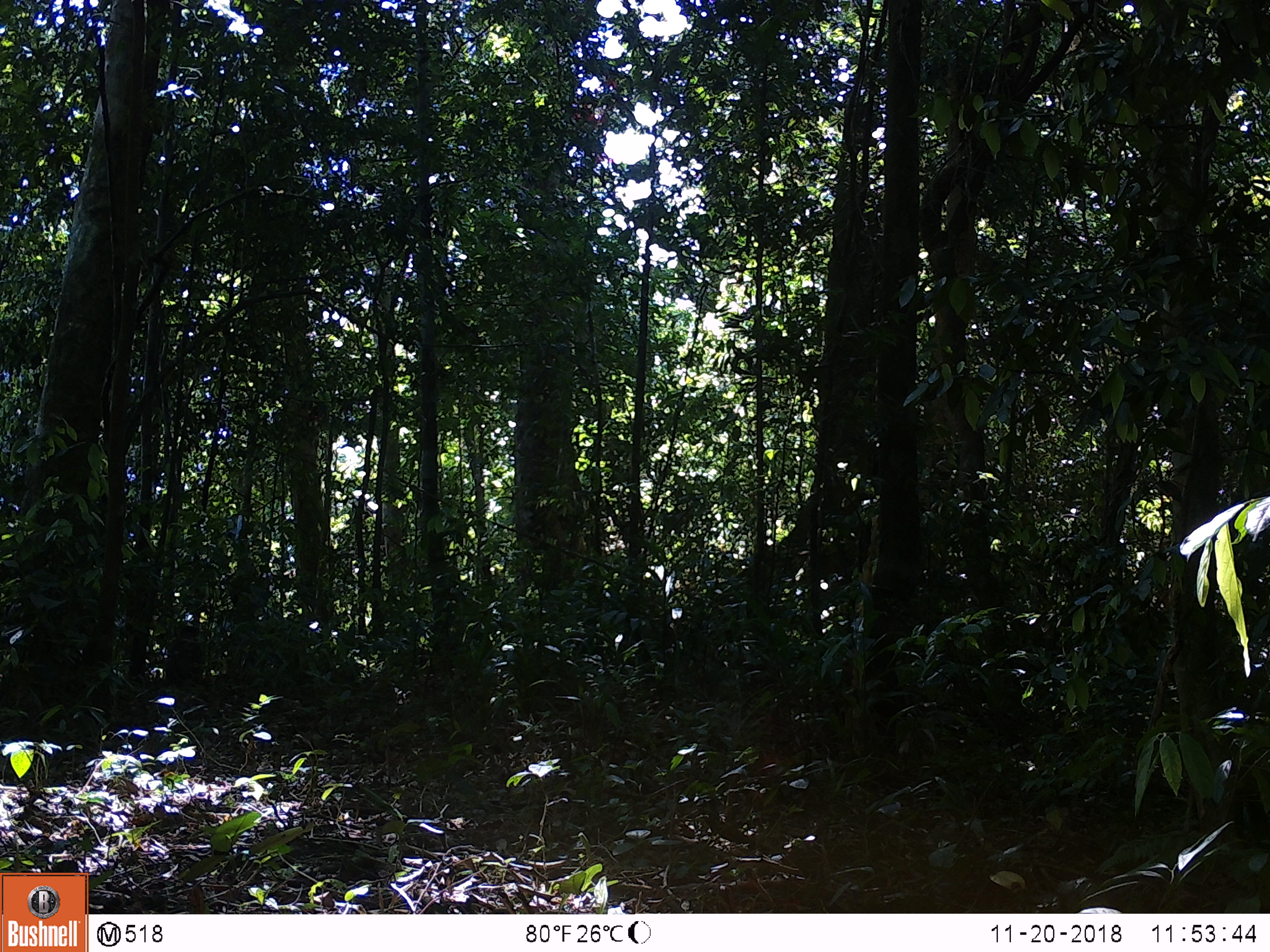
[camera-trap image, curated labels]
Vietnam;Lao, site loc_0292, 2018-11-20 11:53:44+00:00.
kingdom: Animalia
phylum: Chordata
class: Mammalia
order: Primates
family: Cercopithecidae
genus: Macaca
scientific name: Macaca arctoides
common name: stump-tailed macaque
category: stump tailed macaque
Stump tailed macaque (stump-tailed macaque) (Macaca arctoides). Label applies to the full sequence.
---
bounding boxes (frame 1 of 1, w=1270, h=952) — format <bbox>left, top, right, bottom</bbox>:
stump tailed macaque: <bbox>165, 625, 209, 693</bbox>